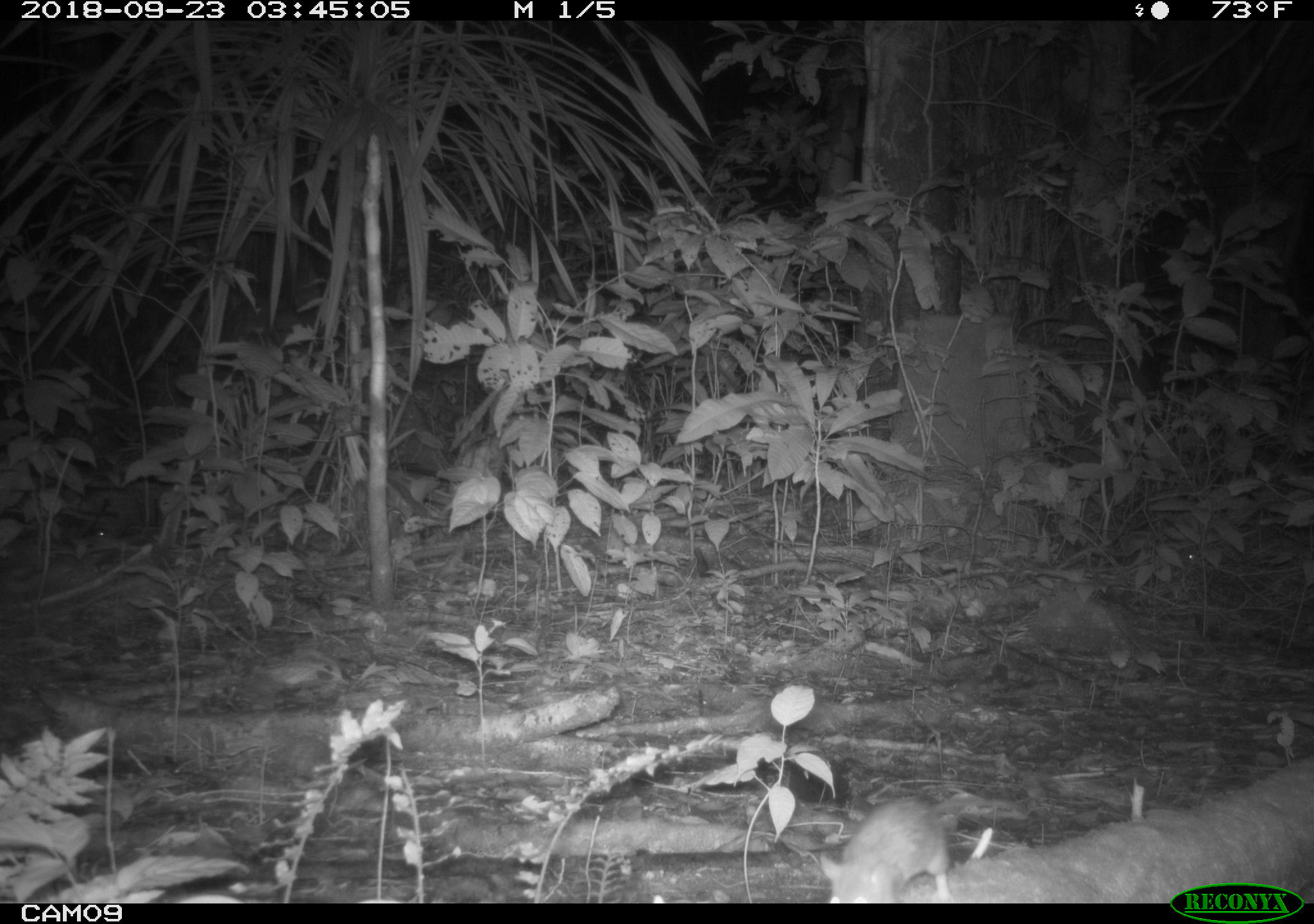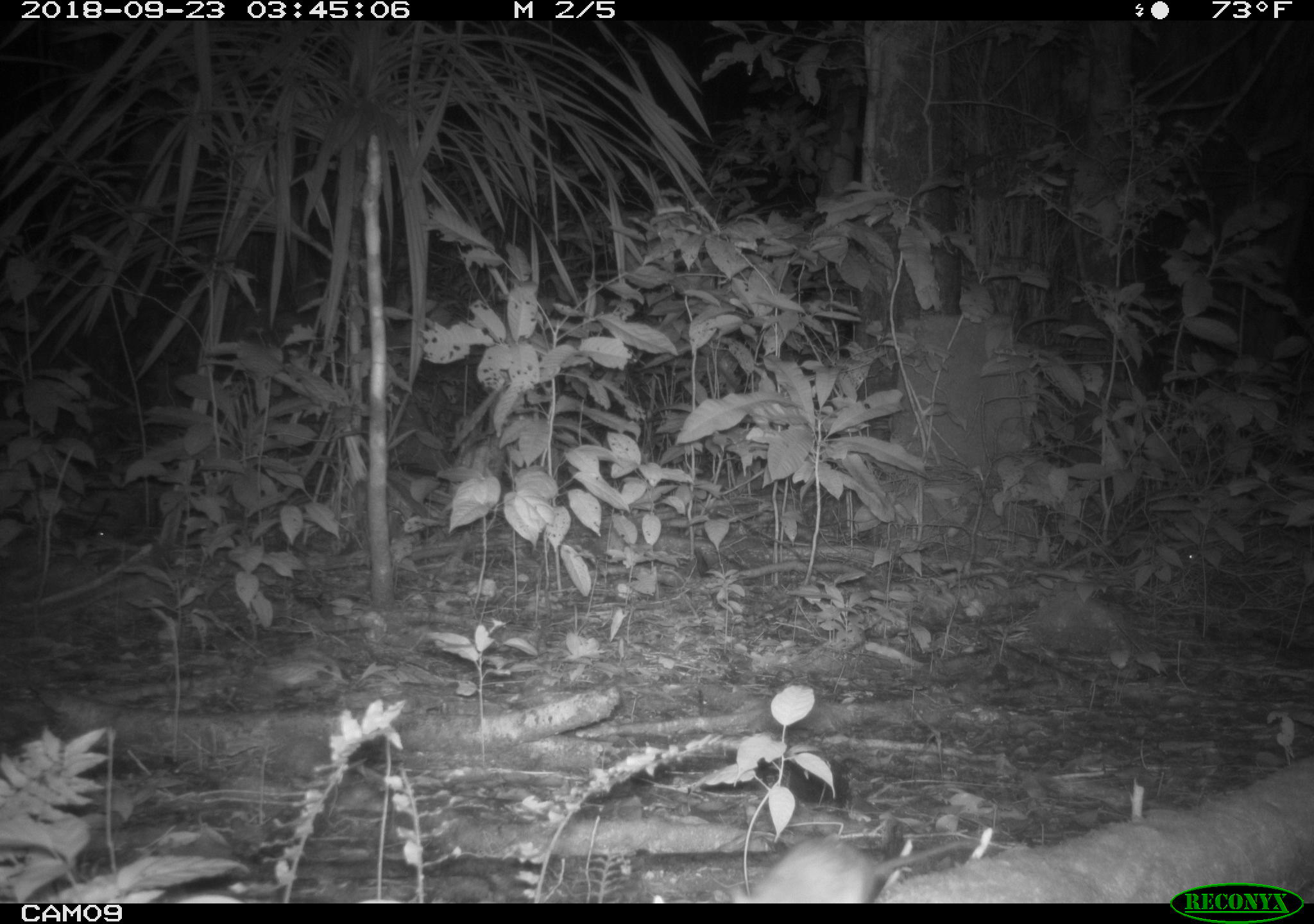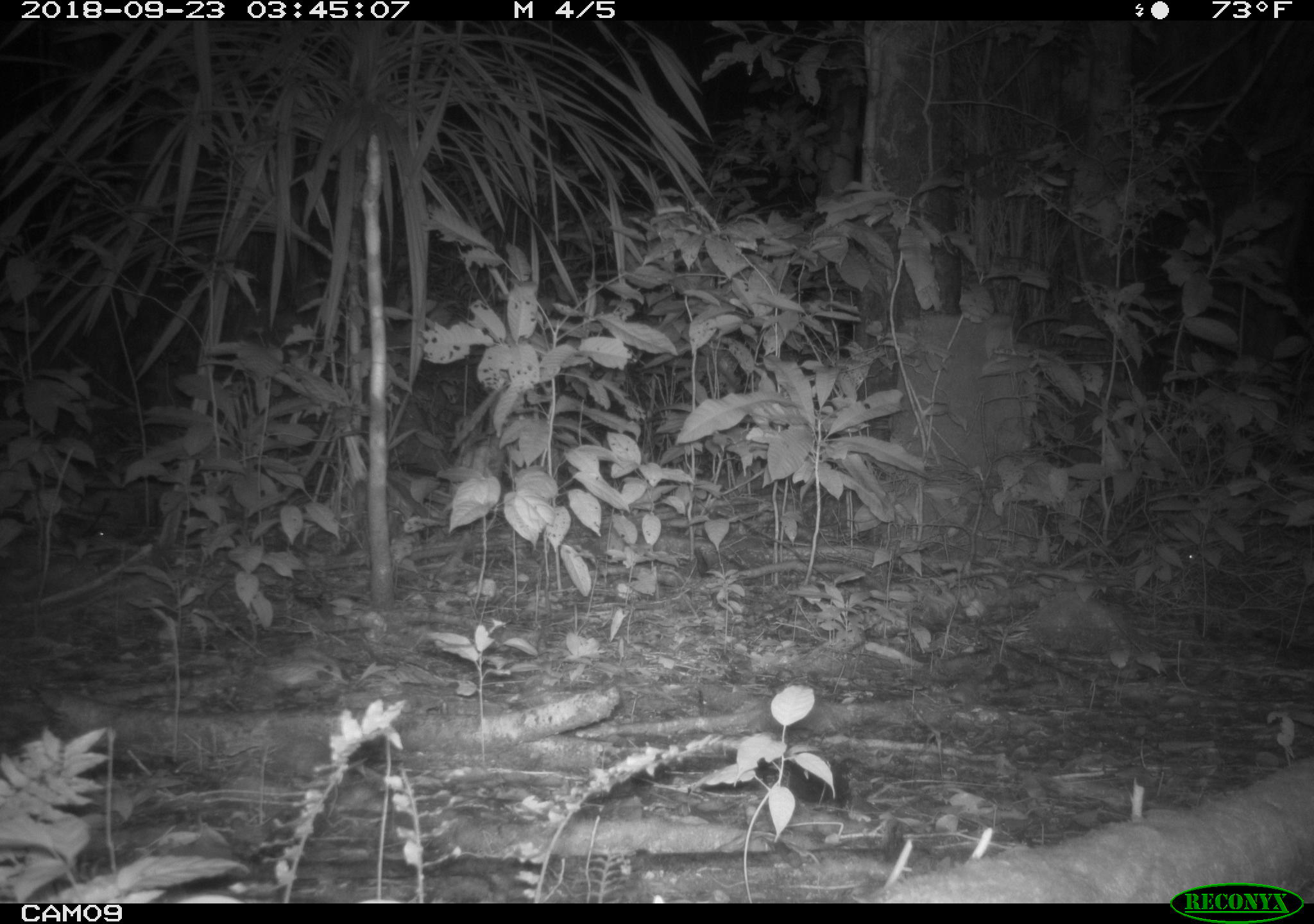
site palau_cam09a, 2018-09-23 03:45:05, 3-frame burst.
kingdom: Animalia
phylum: Chordata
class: Mammalia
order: Rodentia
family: Muridae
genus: Rattus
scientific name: Rattus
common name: rat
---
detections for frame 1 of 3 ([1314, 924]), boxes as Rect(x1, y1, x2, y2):
rat: Rect(816, 791, 1054, 903)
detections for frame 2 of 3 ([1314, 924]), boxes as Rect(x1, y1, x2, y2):
rat: Rect(744, 827, 978, 903)